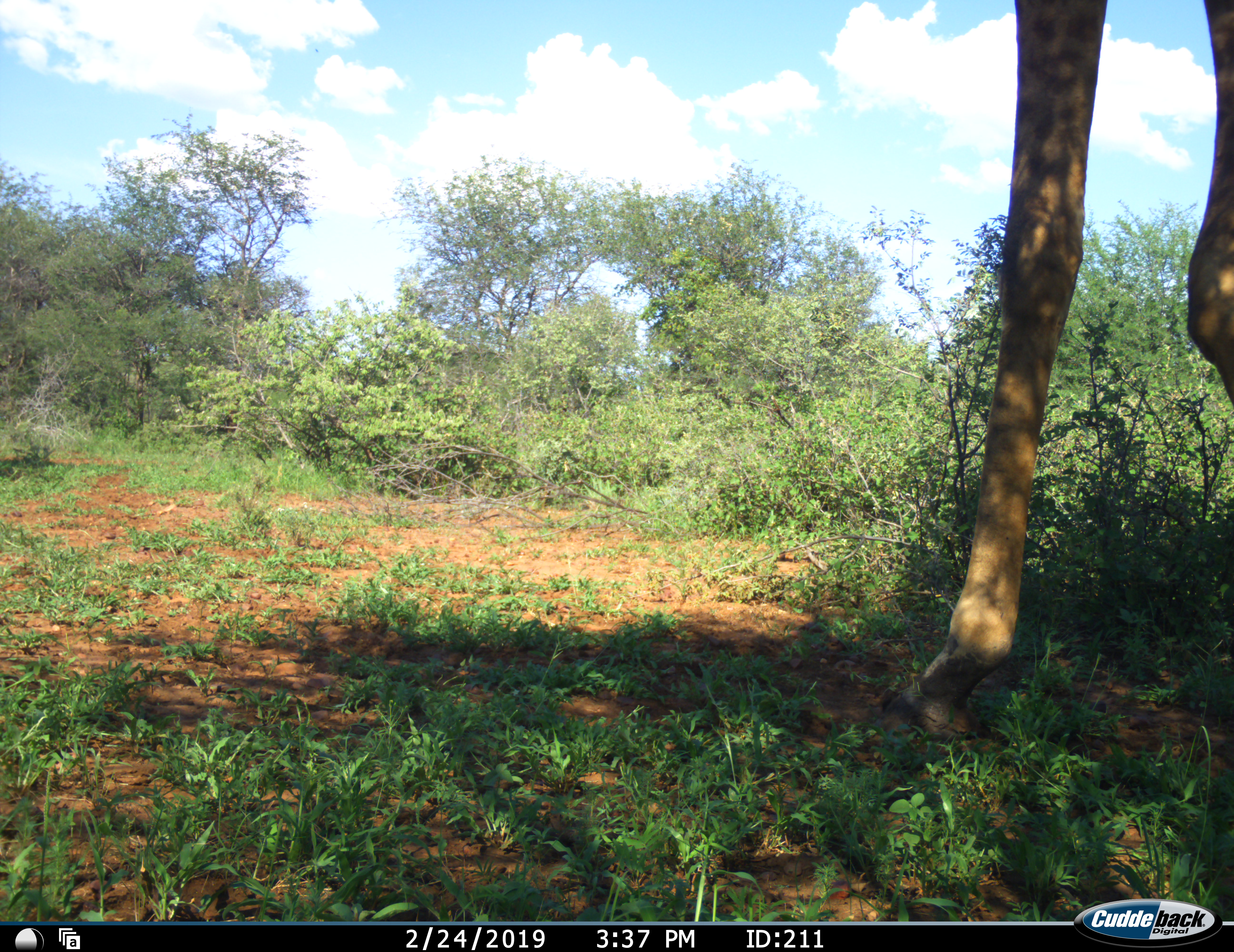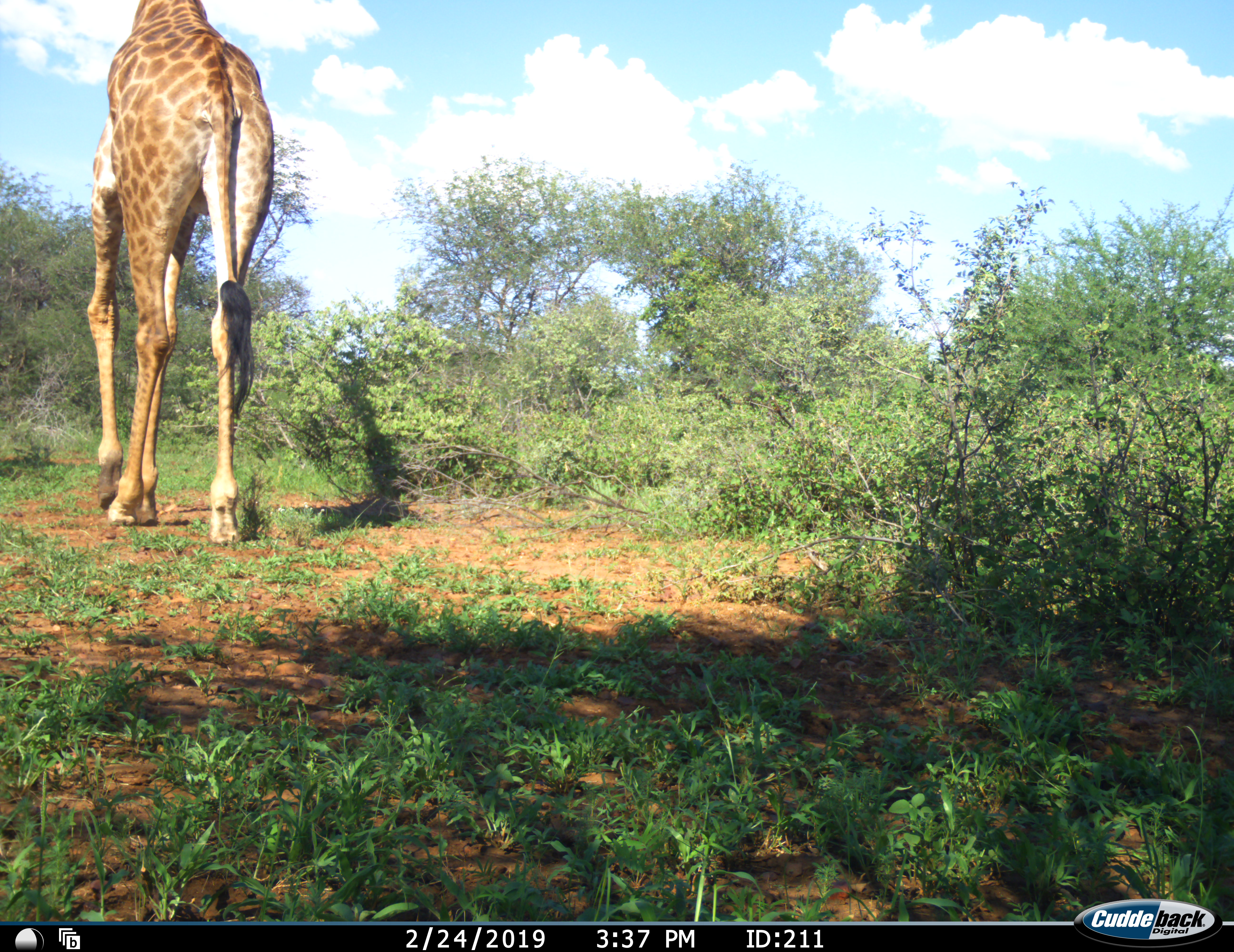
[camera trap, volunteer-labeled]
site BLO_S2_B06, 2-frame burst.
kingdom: Animalia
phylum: Chordata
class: Mammalia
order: Artiodactyla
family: Giraffidae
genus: Giraffa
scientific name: Giraffa camelopardalis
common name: giraffe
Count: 1.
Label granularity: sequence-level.